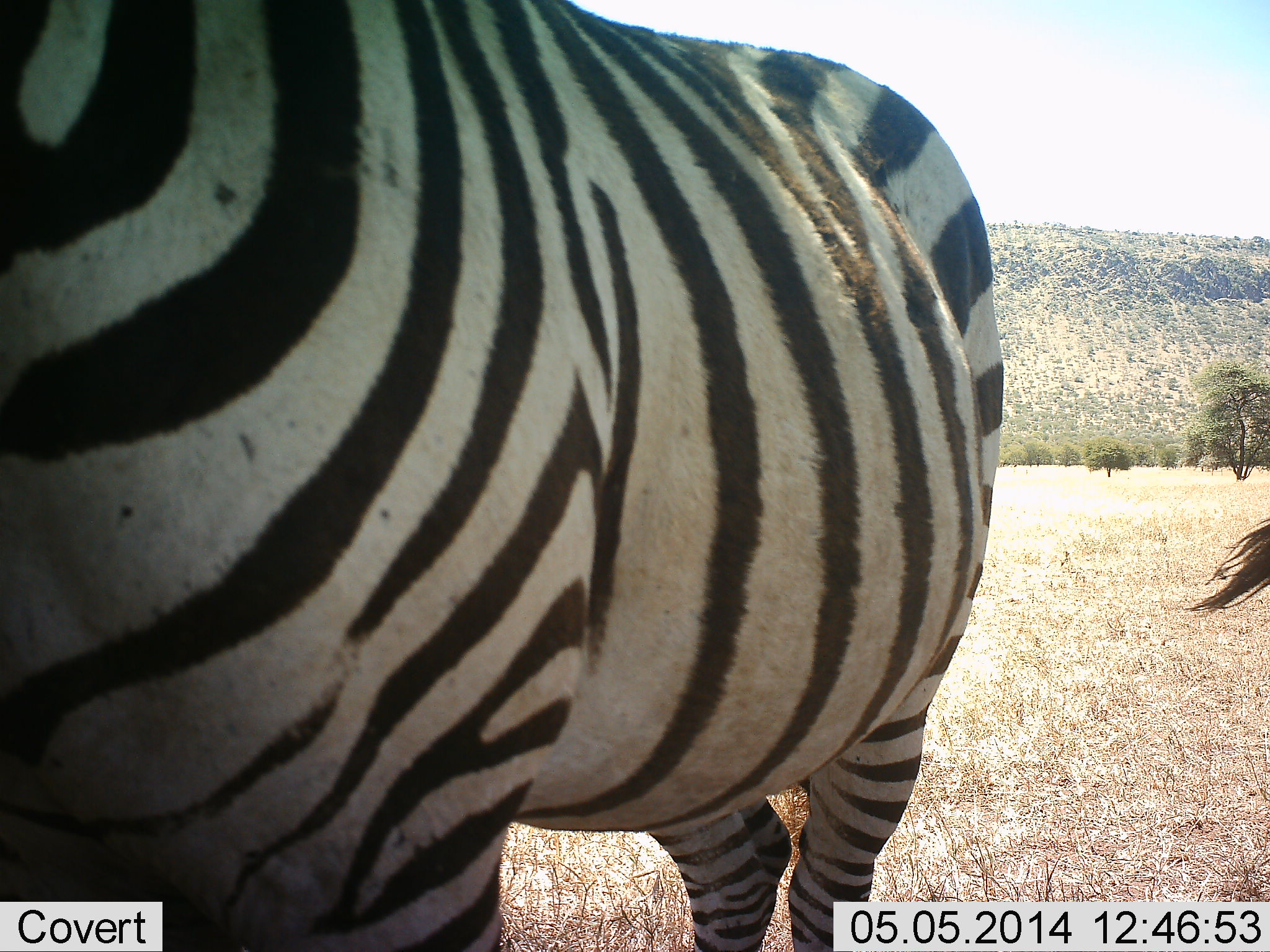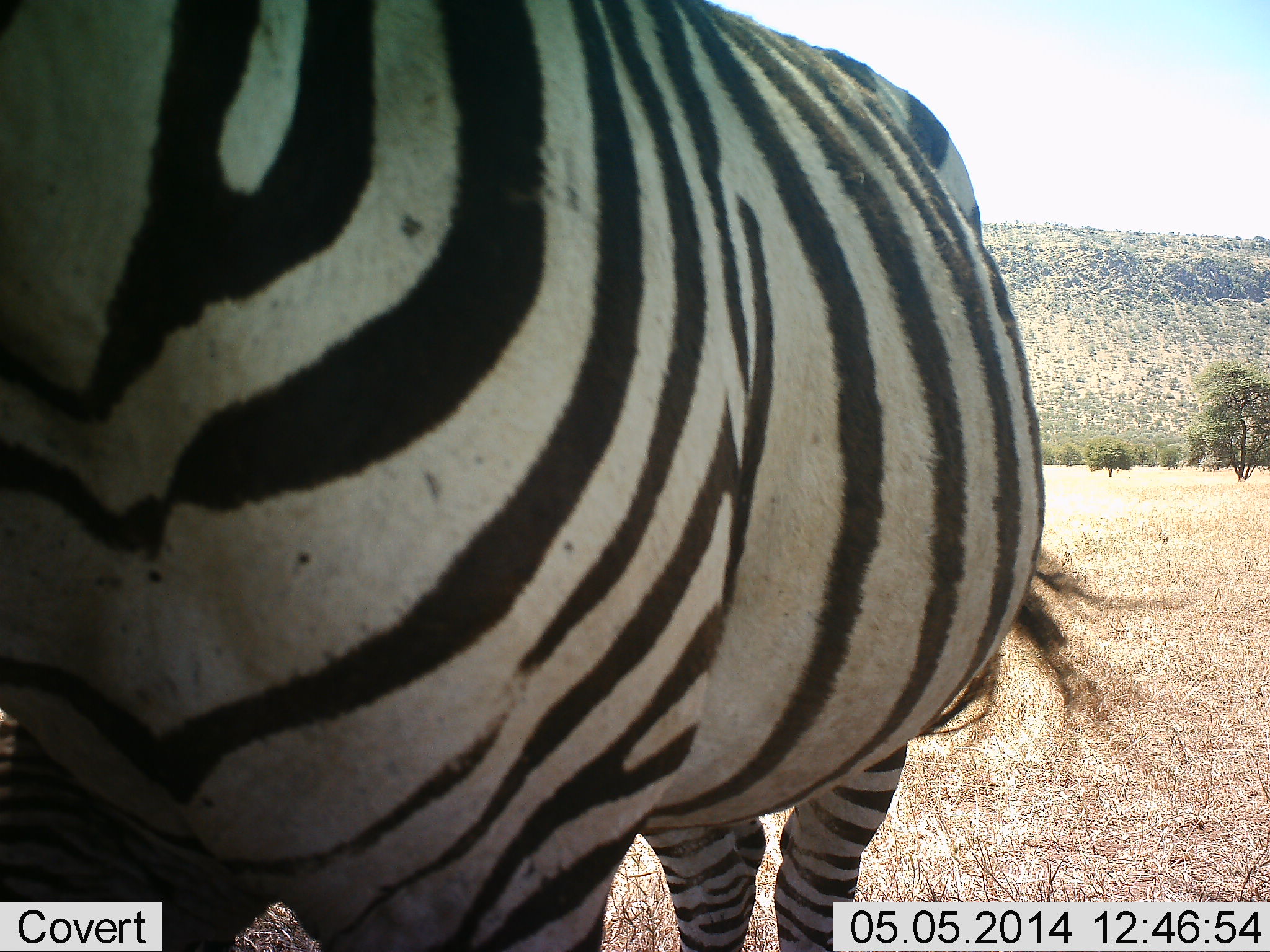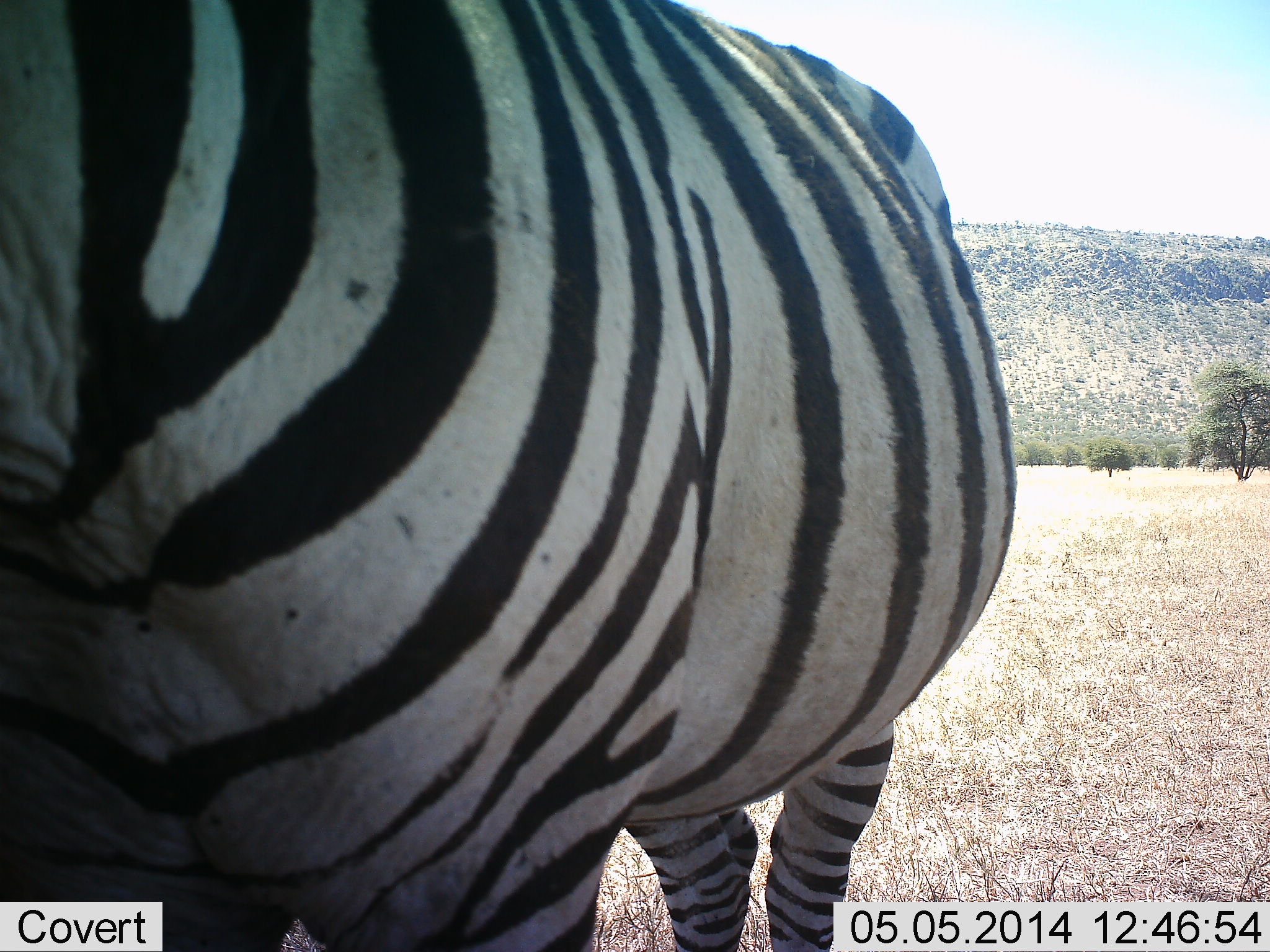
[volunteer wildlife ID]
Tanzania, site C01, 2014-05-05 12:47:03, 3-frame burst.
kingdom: Animalia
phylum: Chordata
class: Mammalia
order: Perissodactyla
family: Equidae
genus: Equus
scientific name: Equus quagga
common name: plains zebra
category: zebra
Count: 2.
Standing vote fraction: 90%.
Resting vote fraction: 10%.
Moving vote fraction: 0%.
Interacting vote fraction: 0%.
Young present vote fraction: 0%.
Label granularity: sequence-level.